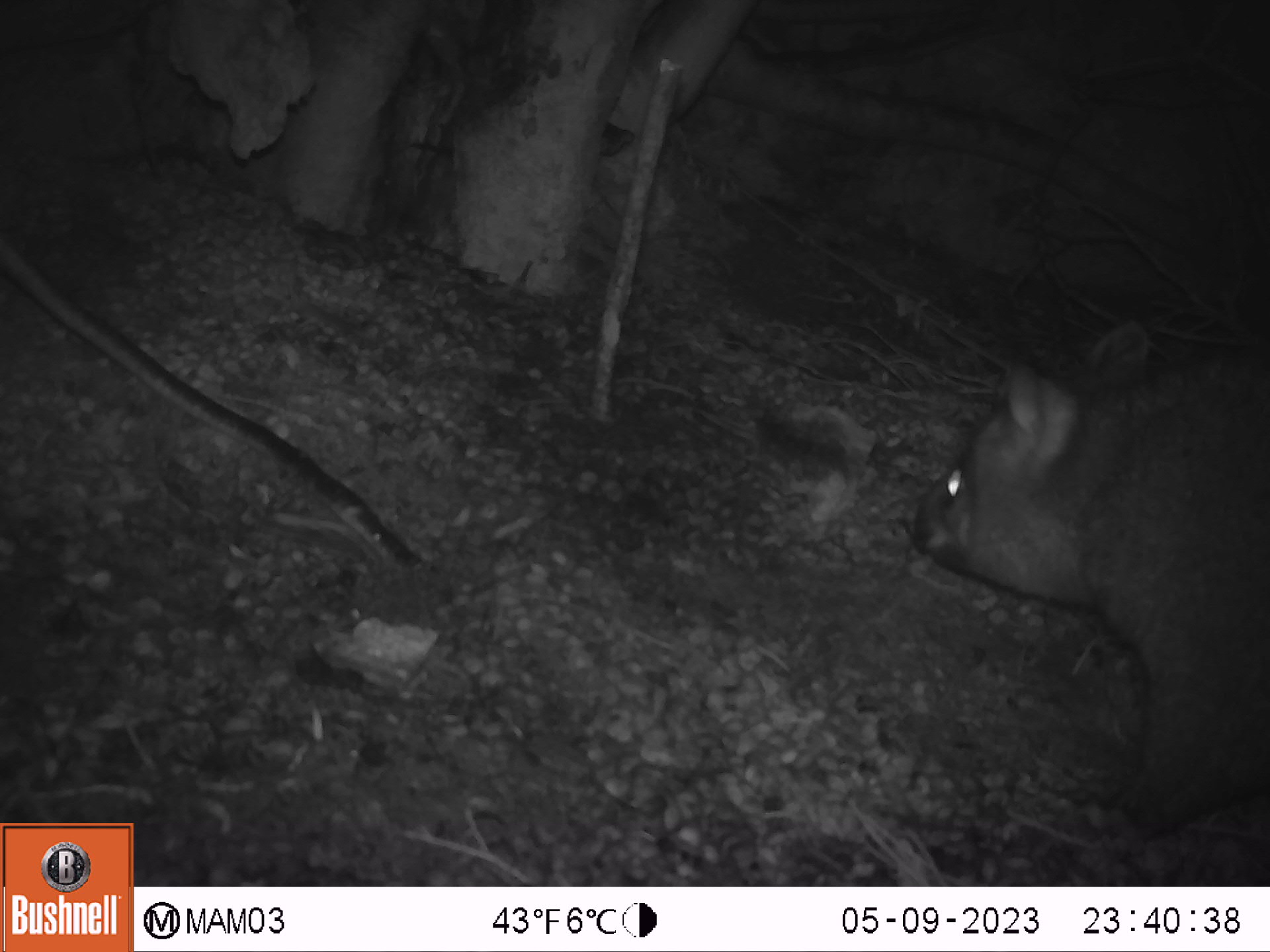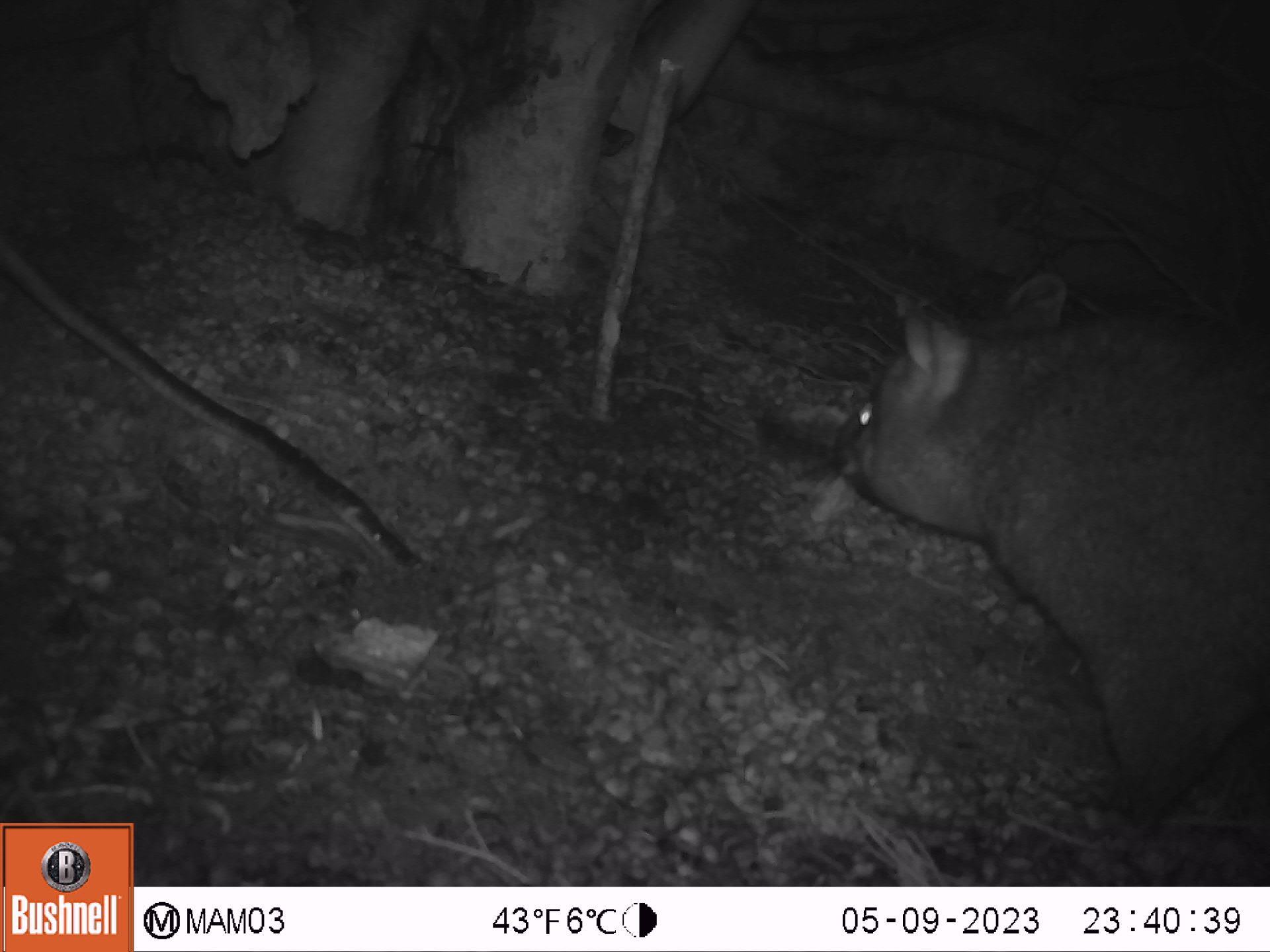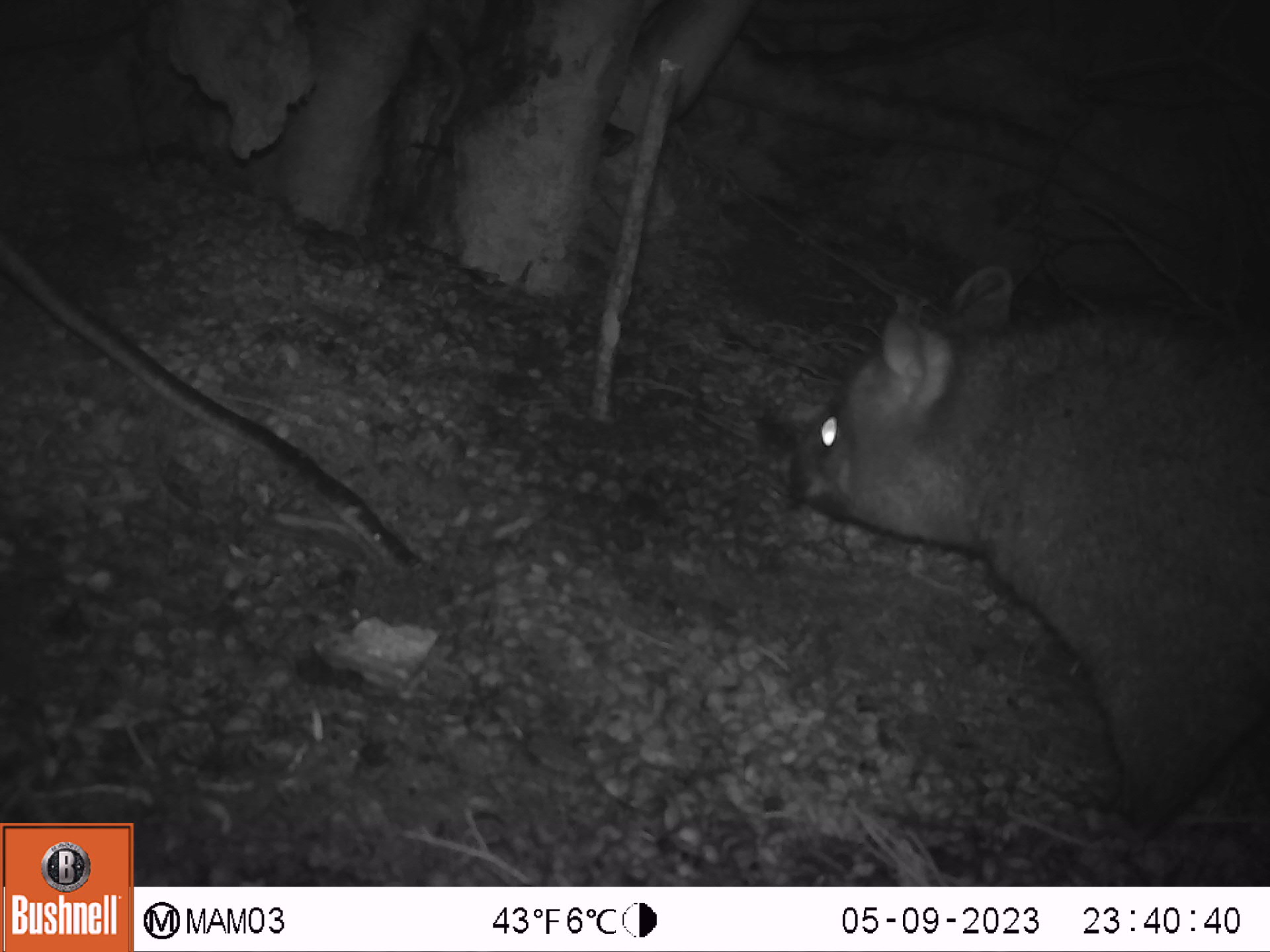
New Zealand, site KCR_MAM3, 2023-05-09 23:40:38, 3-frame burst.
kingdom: Animalia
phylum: Chordata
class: Mammalia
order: Diprotodontia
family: Phalangeridae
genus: Trichosurus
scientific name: Trichosurus vulpecula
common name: common brushtail possum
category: possum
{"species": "possum (common brushtail possum) (Trichosurus vulpecula)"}